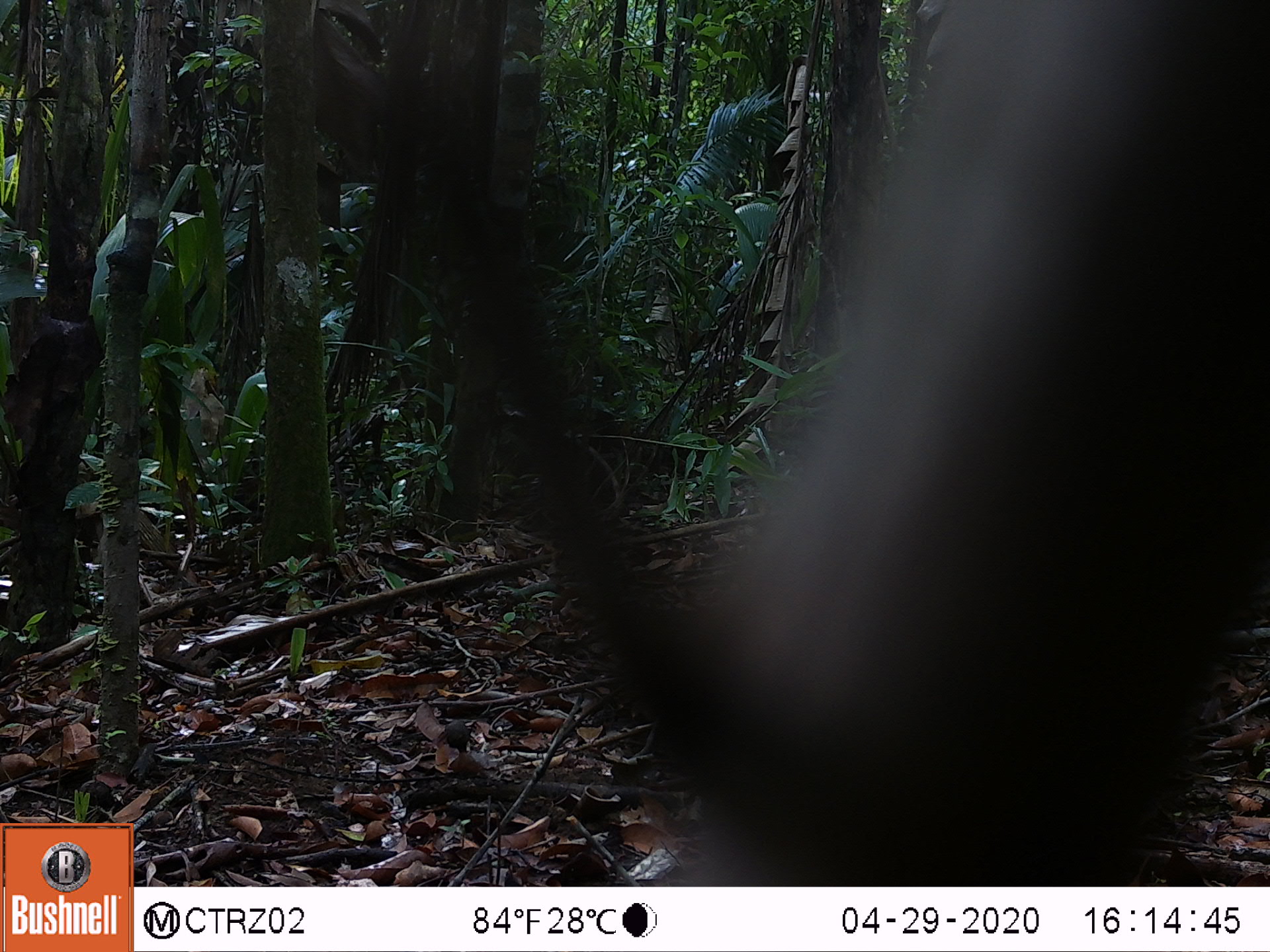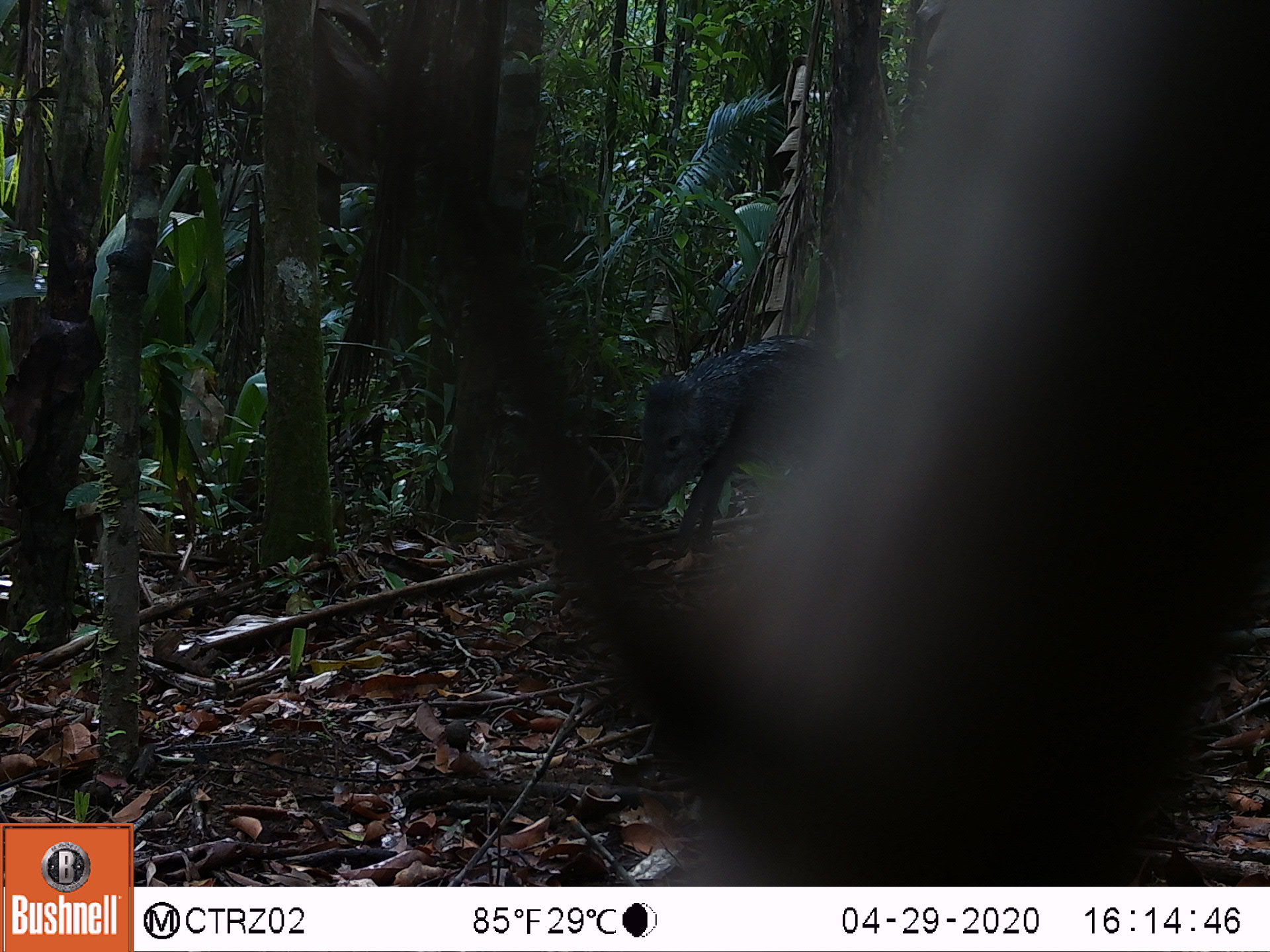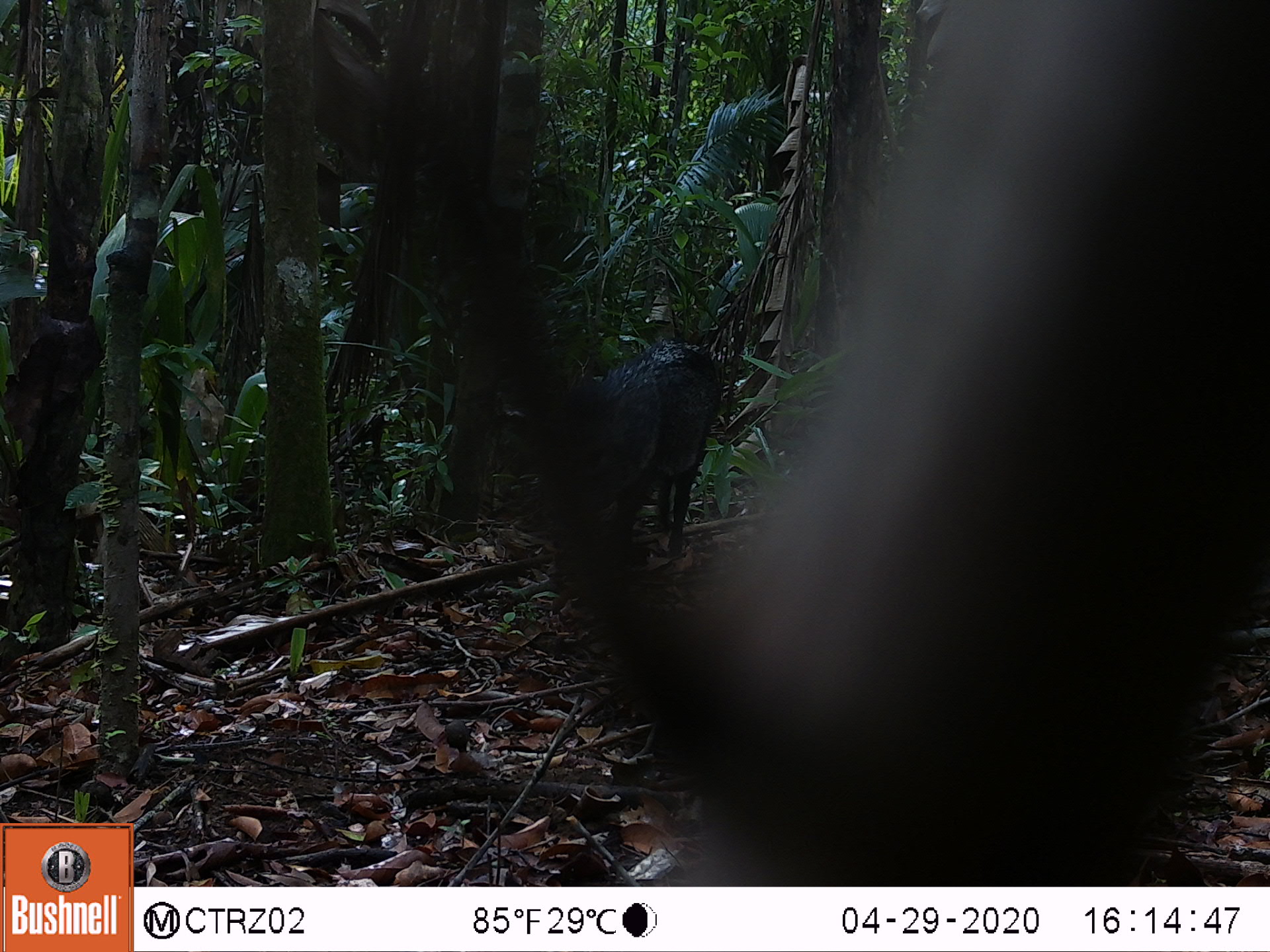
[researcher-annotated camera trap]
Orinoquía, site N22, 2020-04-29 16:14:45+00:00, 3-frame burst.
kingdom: Animalia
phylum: Chordata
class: Mammalia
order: Artiodactyla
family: Tayassuidae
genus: Pecari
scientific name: Pecari tajacu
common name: collared peccary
Collared peccary (Pecari tajacu).